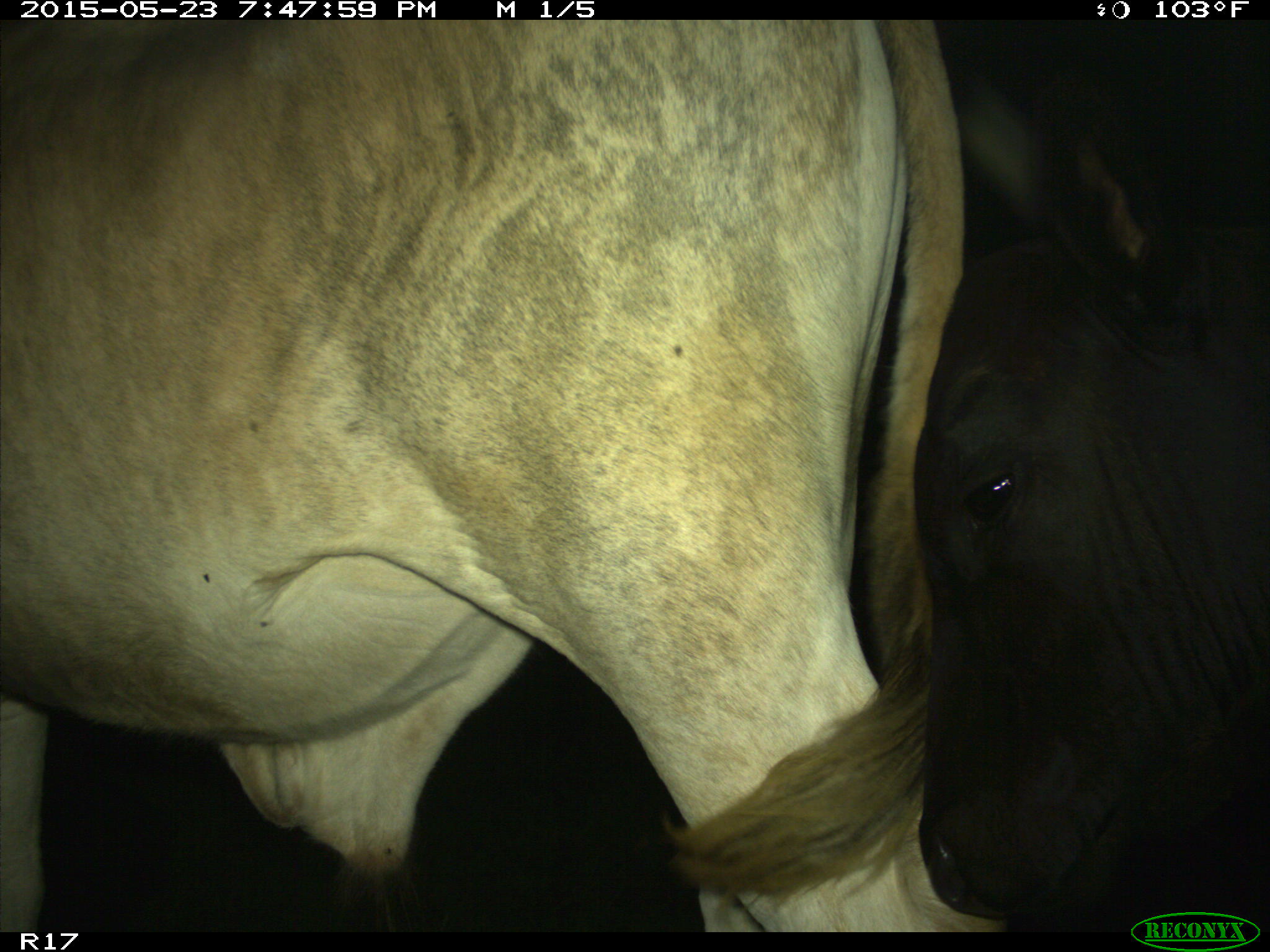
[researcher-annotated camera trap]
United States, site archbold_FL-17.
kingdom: Animalia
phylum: Chordata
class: Mammalia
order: Artiodactyla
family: Bovidae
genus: Bos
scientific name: Bos taurus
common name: domestic cow